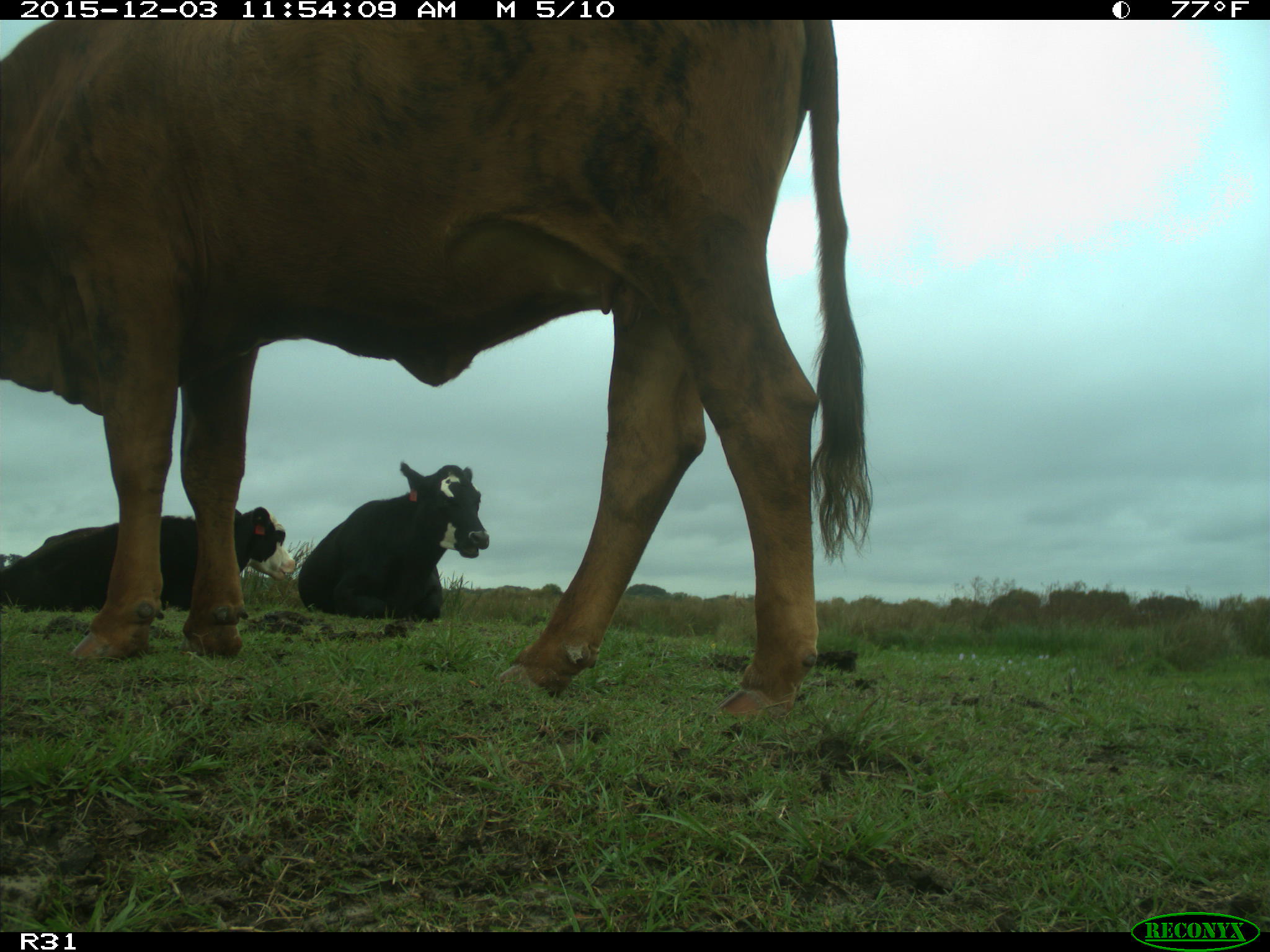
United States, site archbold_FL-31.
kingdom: Animalia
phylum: Chordata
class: Mammalia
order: Artiodactyla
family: Bovidae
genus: Bos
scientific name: Bos taurus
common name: domestic cow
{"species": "Bos taurus (domestic cow)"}